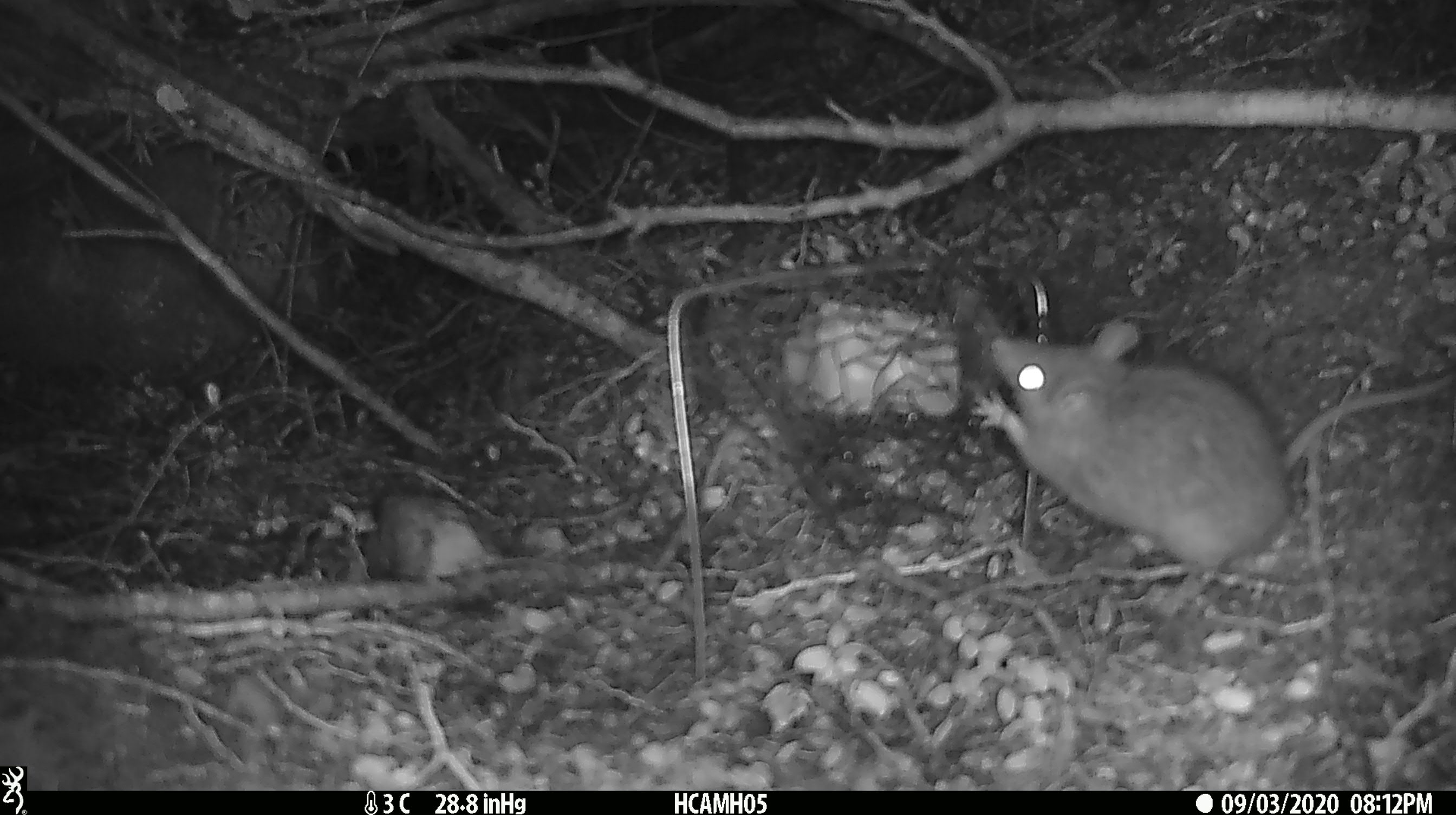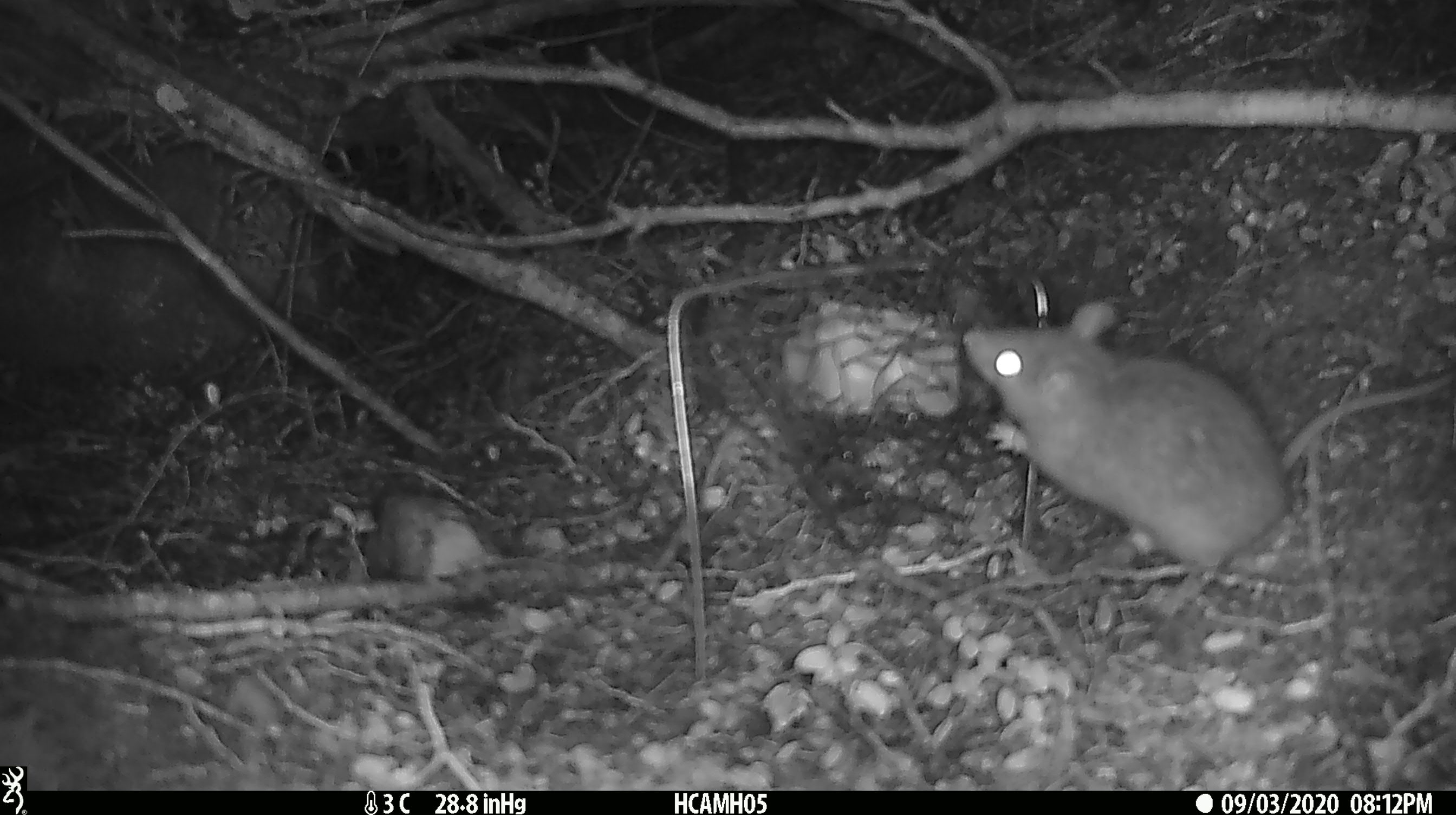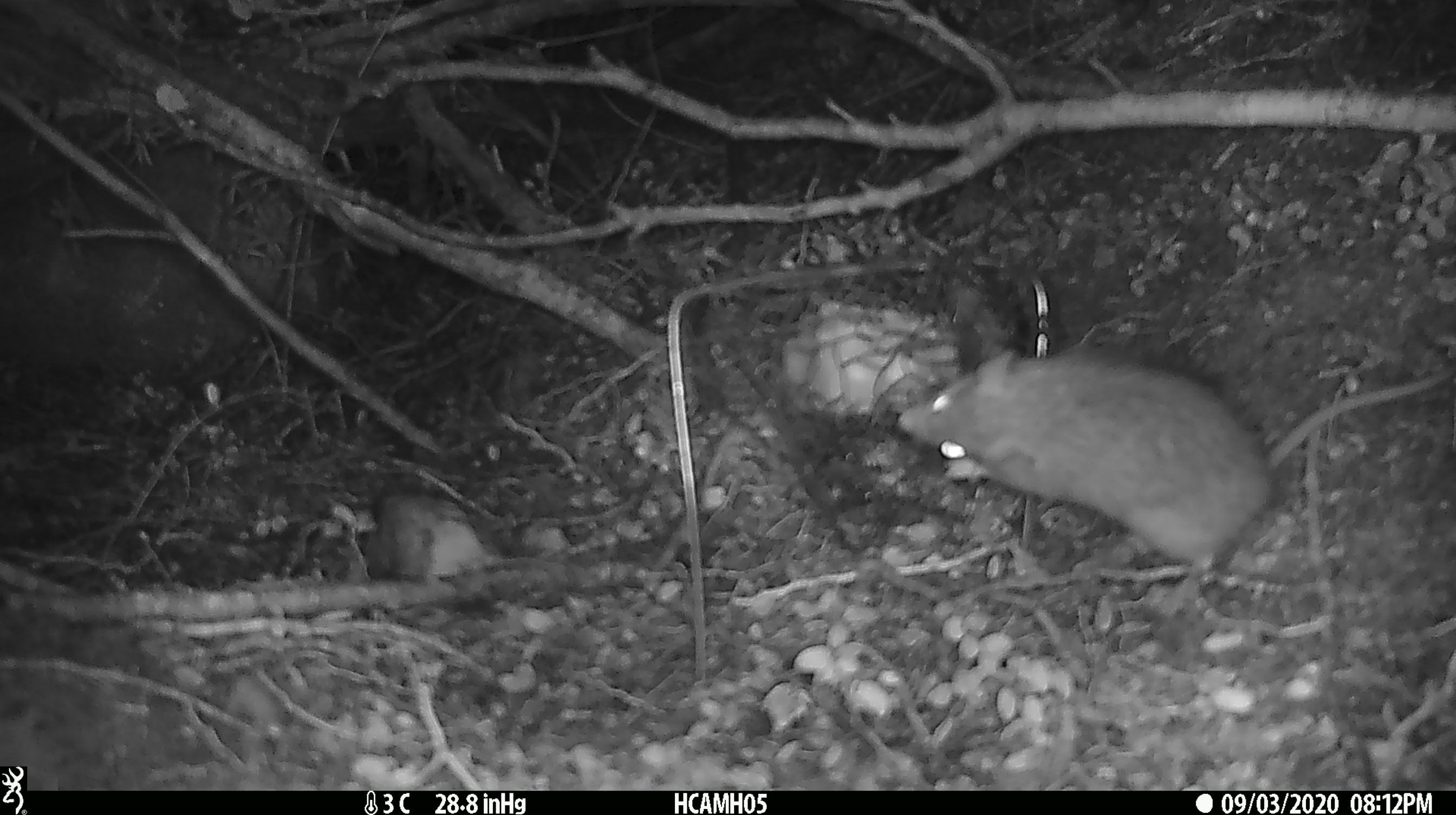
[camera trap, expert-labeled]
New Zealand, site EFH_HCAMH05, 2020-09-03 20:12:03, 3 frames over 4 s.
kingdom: Animalia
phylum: Chordata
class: Mammalia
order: Rodentia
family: Muridae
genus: Rattus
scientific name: Rattus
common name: rat